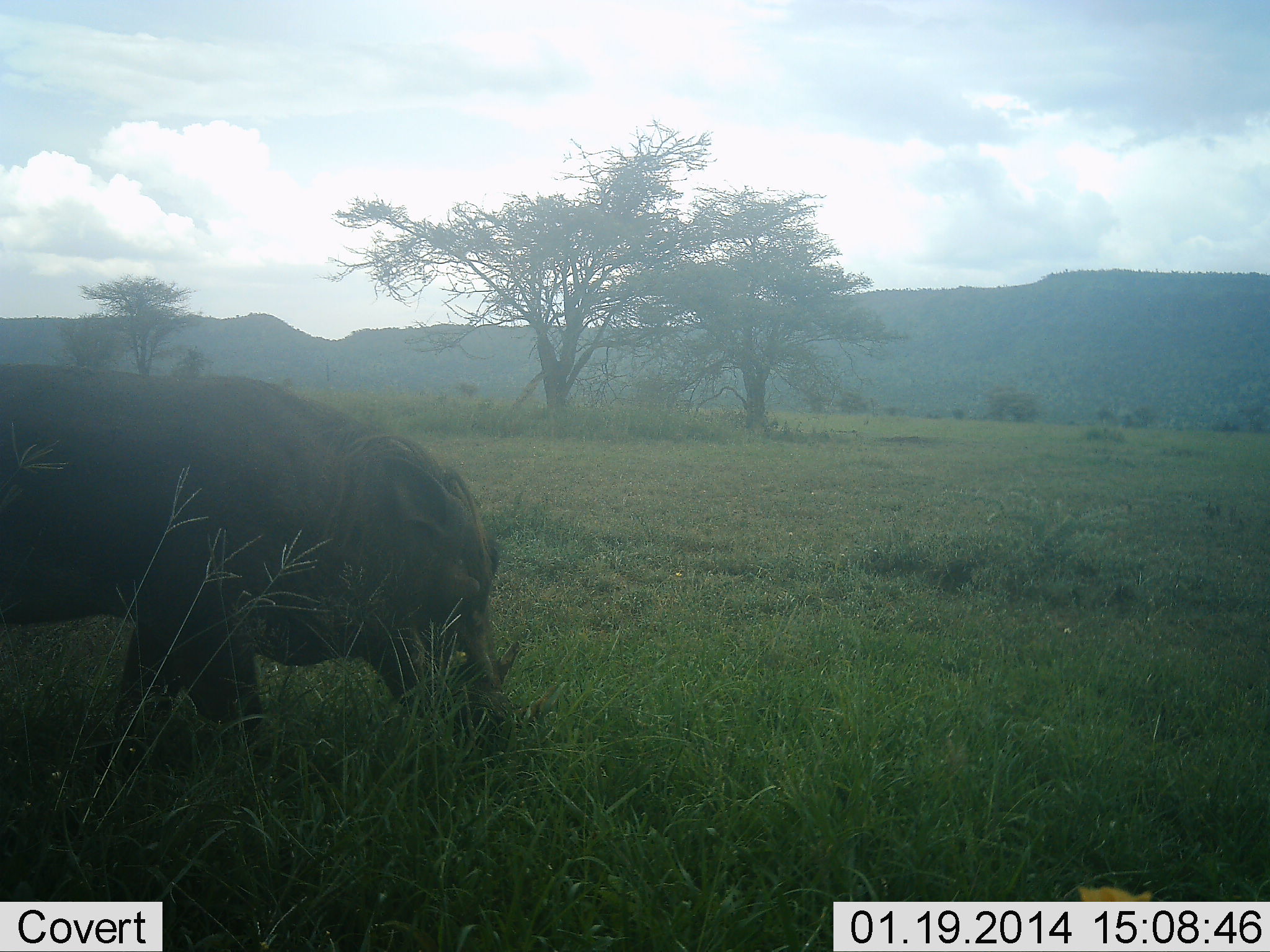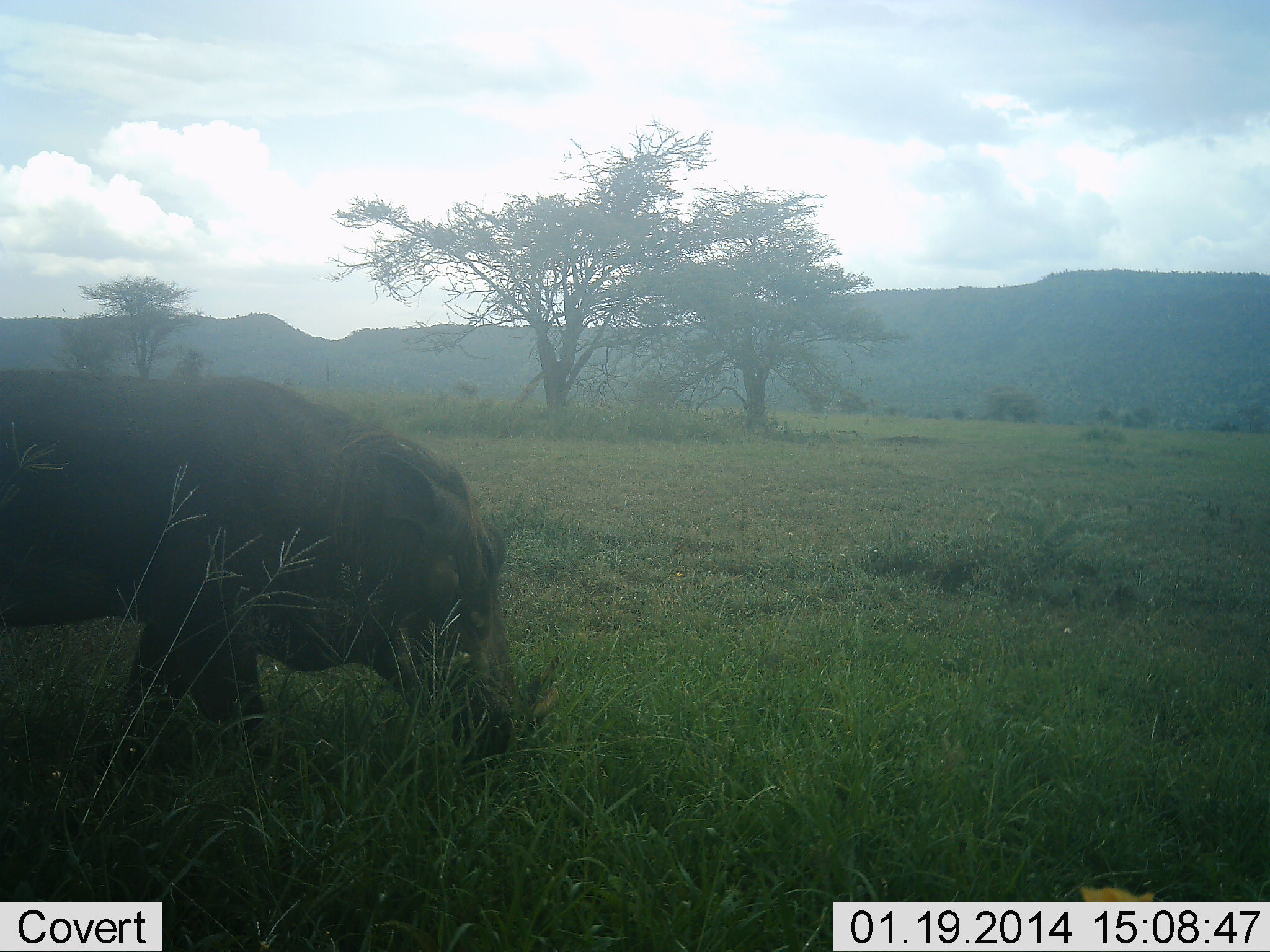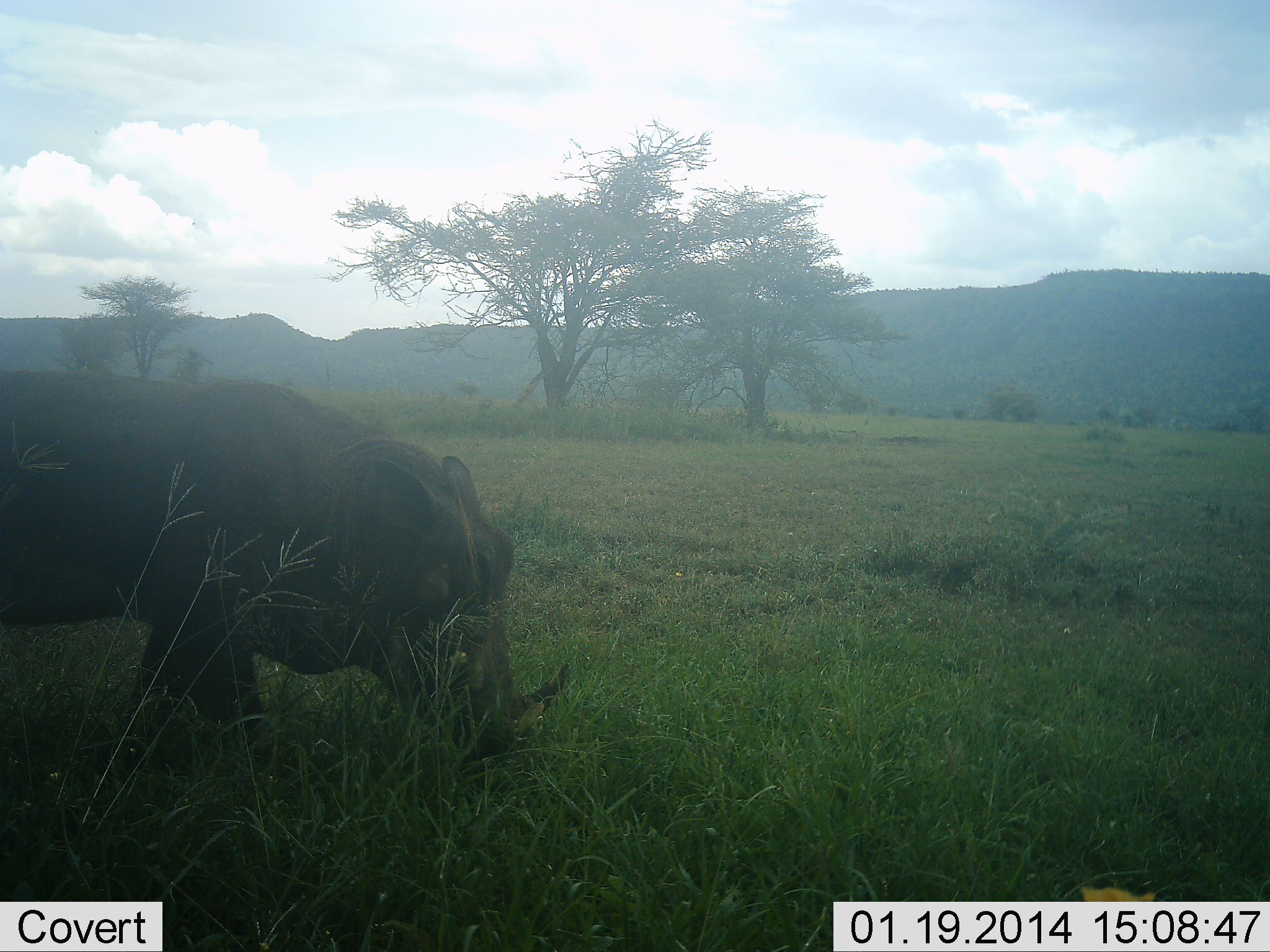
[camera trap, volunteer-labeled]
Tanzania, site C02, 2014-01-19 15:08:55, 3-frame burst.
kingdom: Animalia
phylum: Chordata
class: Mammalia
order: Artiodactyla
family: Suidae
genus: Phacochoerus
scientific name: Phacochoerus africanus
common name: warthog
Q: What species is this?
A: Warthog (Phacochoerus africanus).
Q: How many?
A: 1.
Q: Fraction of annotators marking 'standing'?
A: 10%.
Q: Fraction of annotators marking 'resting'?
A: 0%.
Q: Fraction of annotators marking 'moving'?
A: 10%.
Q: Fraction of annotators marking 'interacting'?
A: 0%.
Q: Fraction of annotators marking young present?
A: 0%.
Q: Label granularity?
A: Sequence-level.